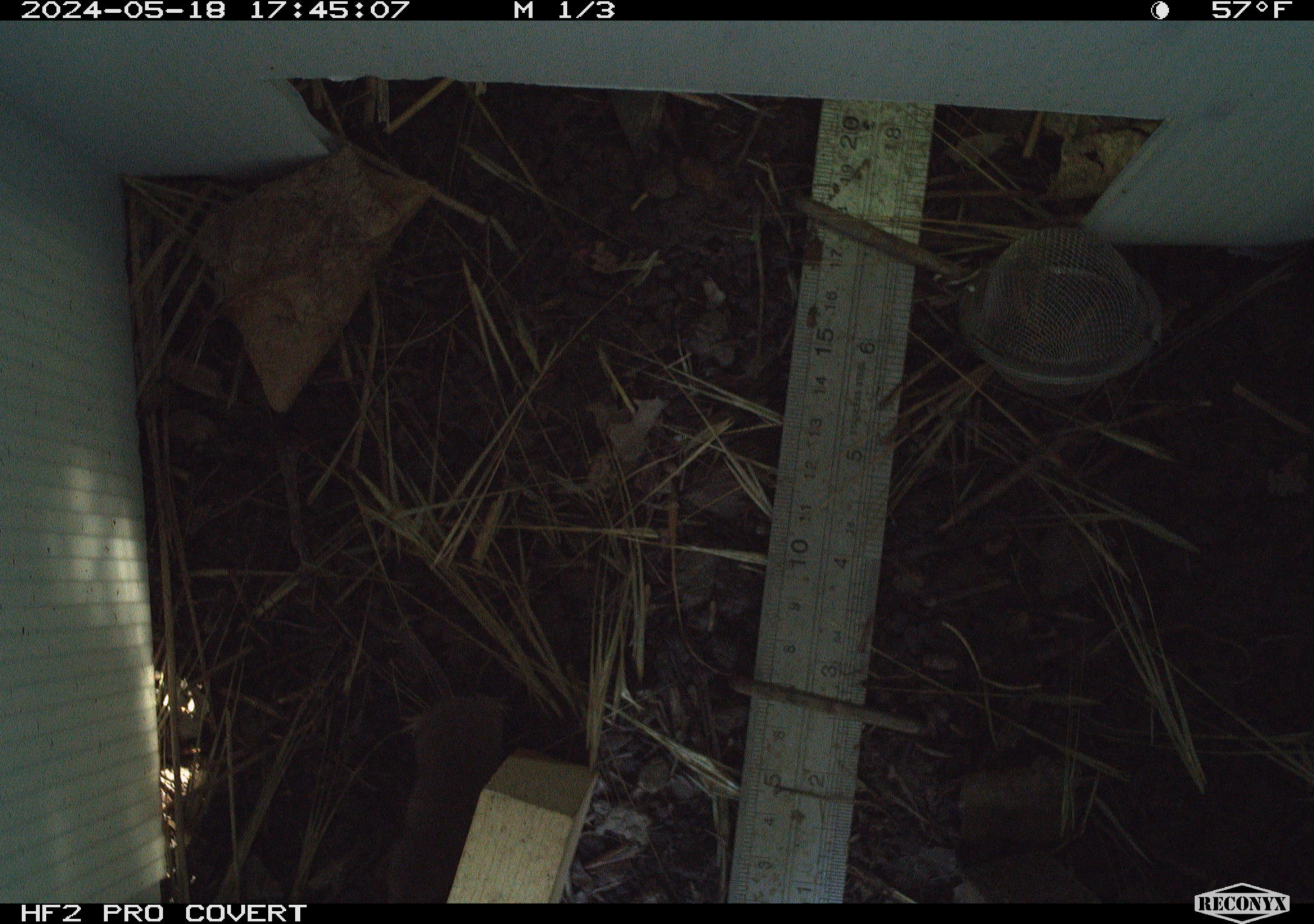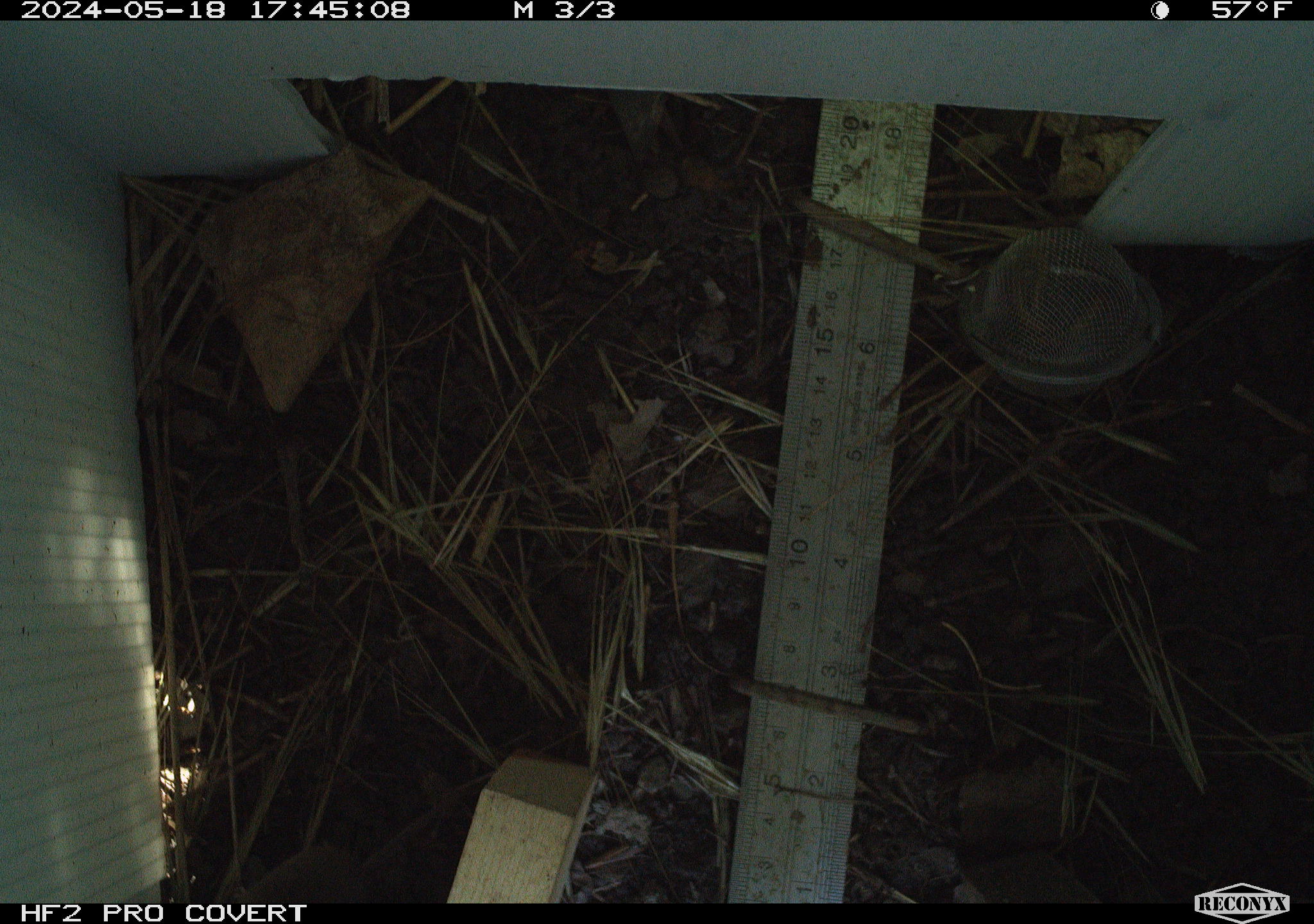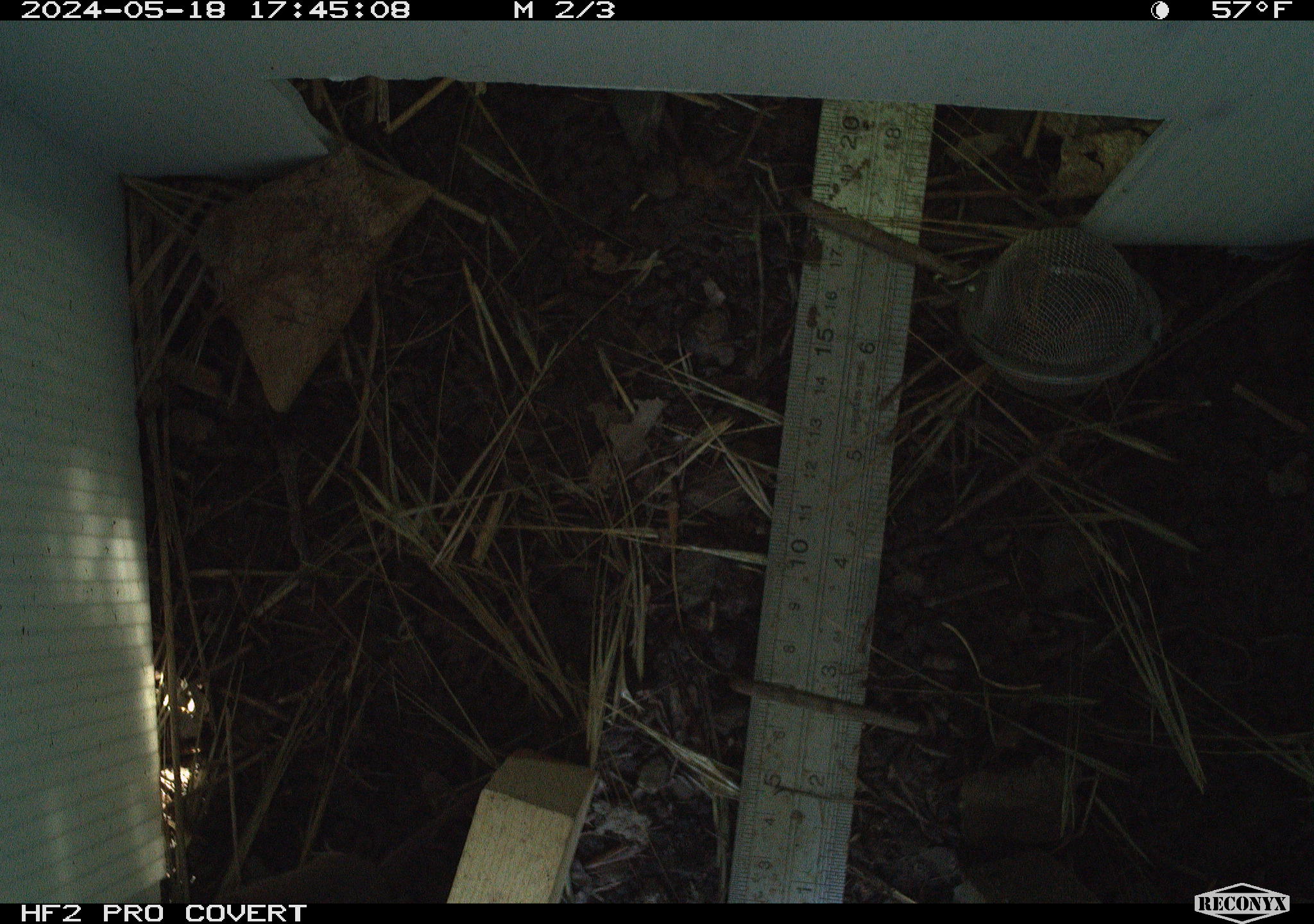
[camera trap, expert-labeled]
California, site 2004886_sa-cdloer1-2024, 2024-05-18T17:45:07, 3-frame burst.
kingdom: Animalia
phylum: Chordata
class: Mammalia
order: Eulipotyphla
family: Soricidae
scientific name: Soricidae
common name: shrews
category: soricidae family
Soricidae family (shrews) (Soricidae).